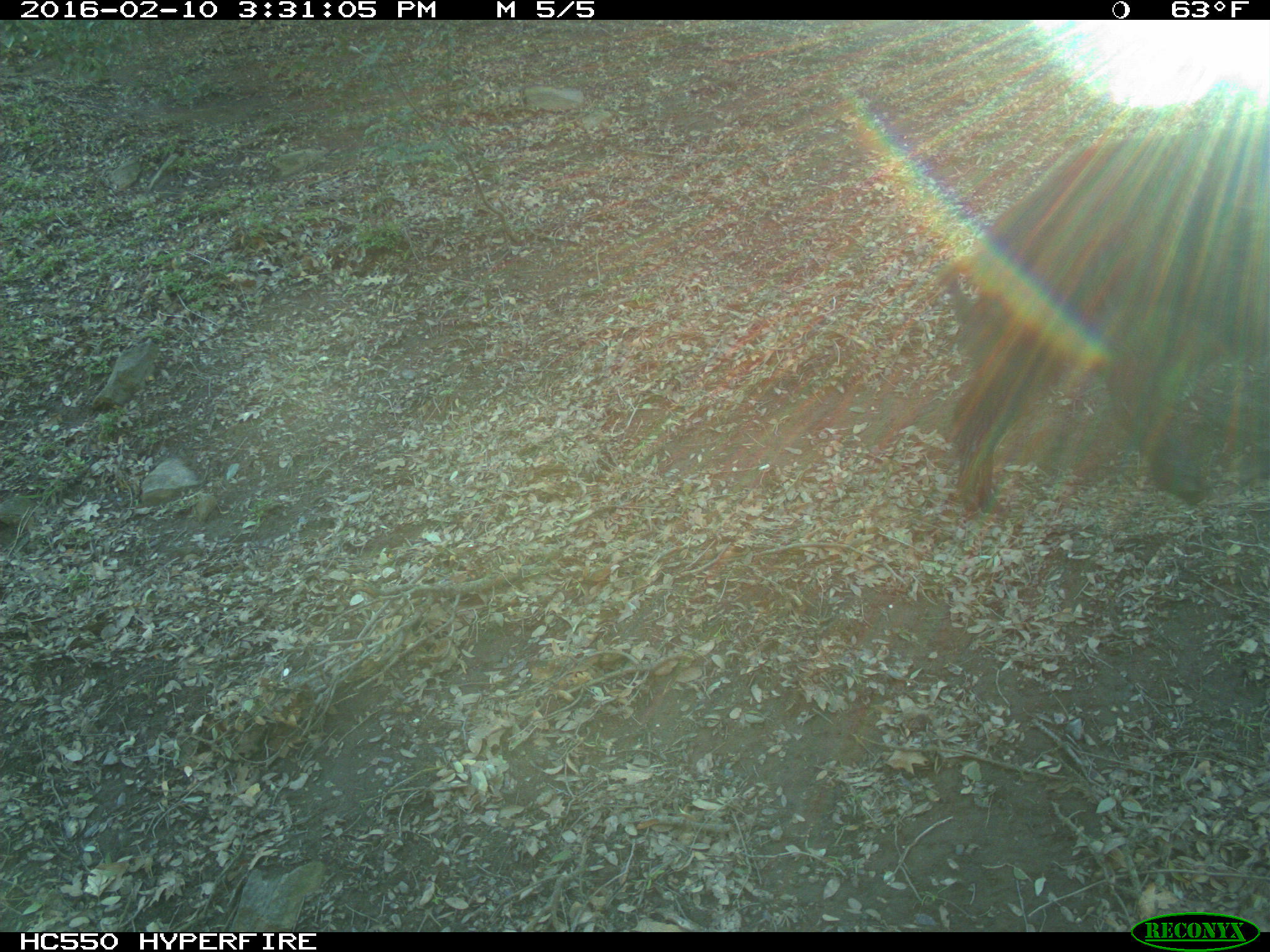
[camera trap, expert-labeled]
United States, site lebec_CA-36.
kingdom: Animalia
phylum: Chordata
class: Mammalia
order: Artiodactyla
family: Suidae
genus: Sus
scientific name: Sus scrofa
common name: wild boar